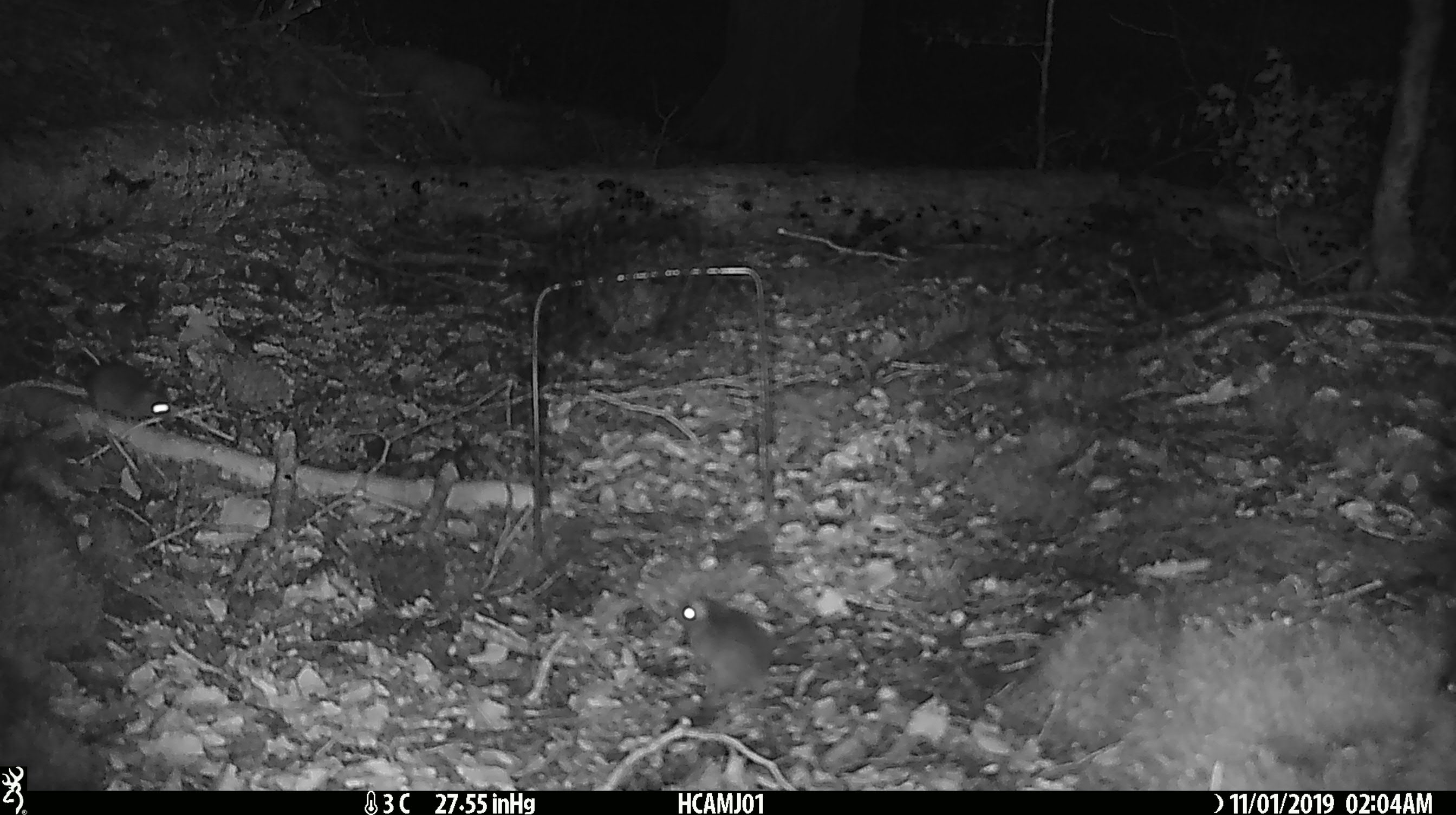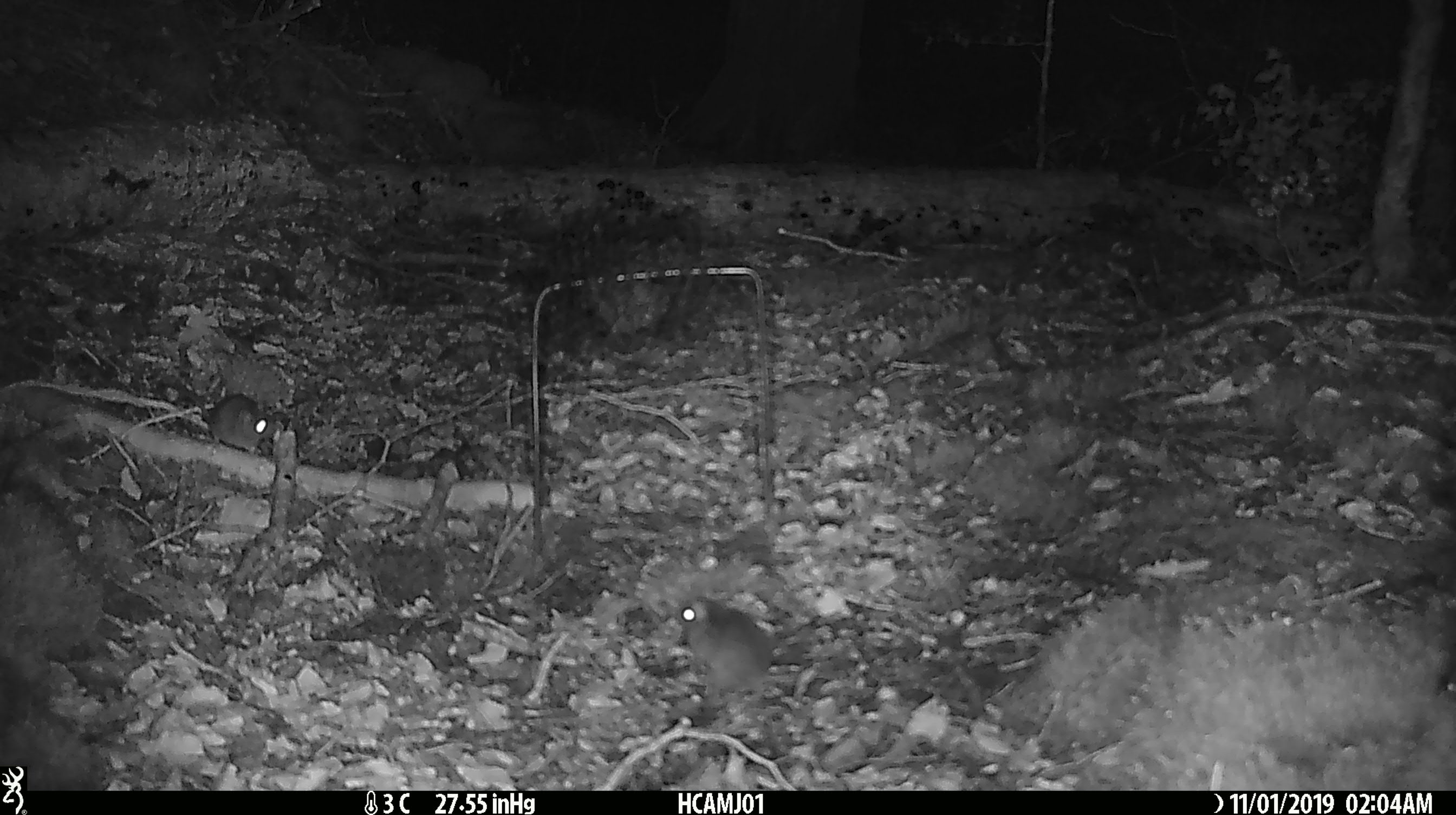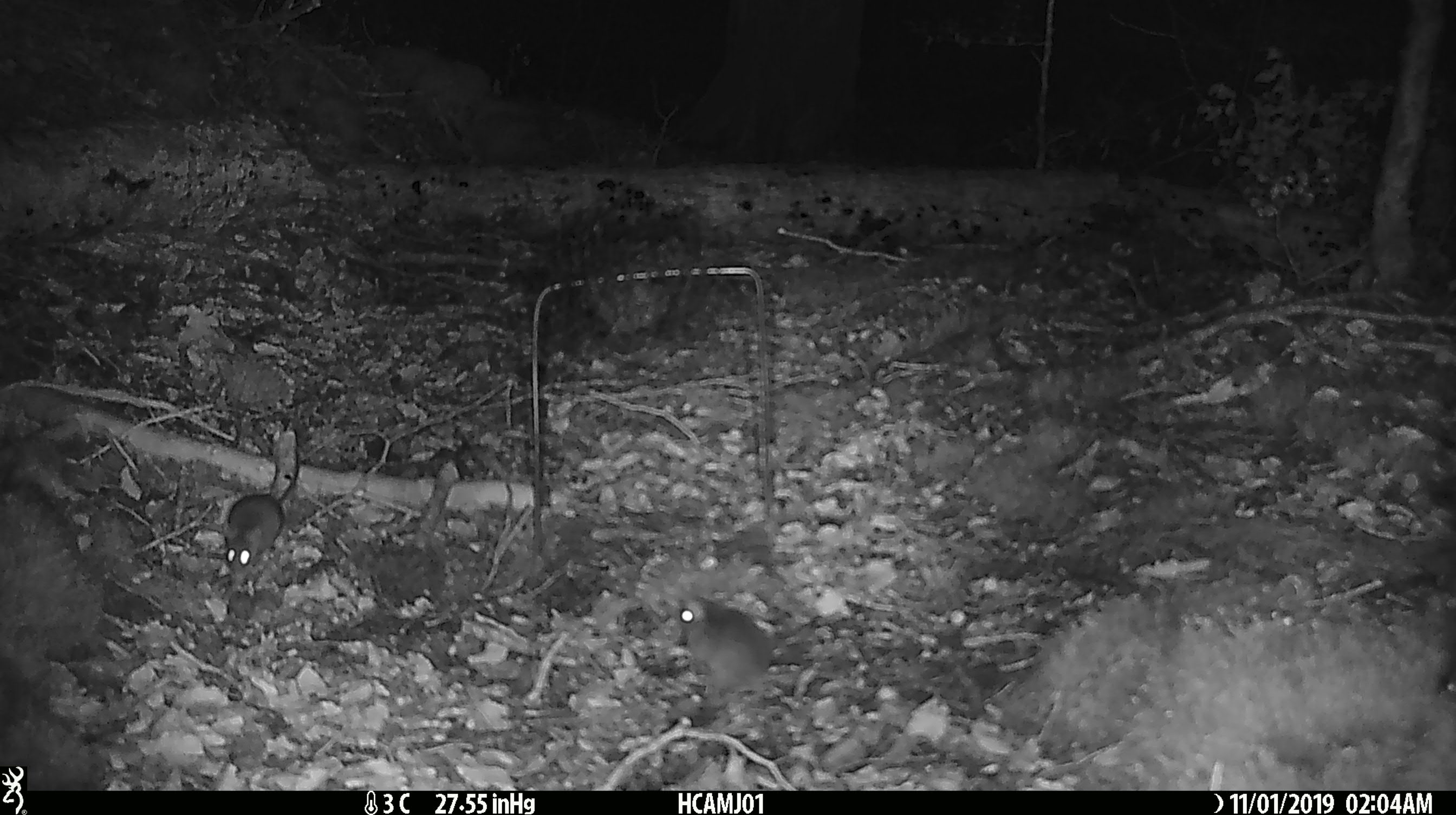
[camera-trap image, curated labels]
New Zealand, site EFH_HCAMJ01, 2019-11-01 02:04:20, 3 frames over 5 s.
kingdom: Animalia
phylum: Chordata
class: Mammalia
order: Rodentia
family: Muridae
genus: Mus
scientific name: Mus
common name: mouse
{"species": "mouse (Mus)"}